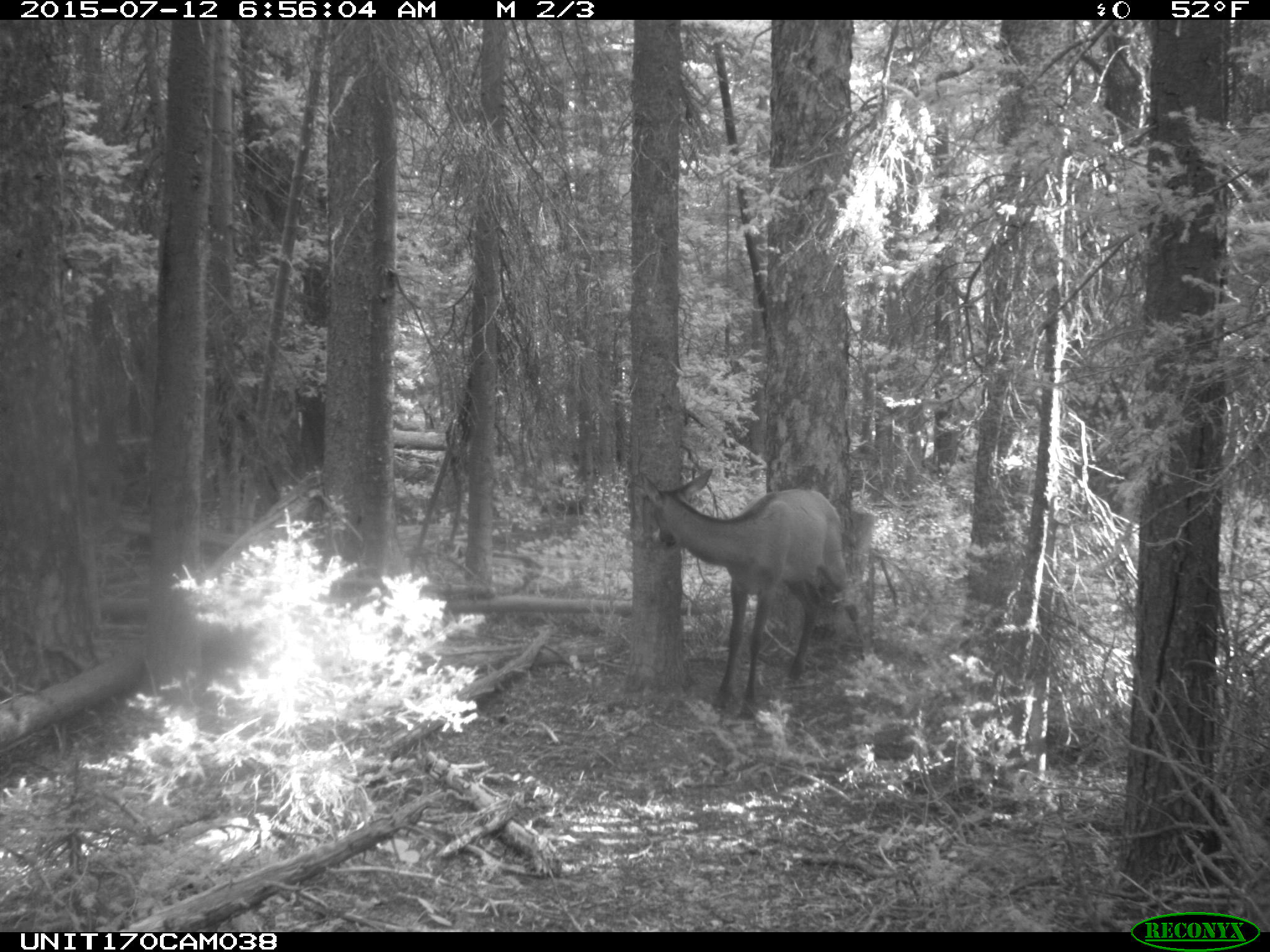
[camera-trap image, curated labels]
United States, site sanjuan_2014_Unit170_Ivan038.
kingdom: Animalia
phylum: Chordata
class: Mammalia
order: Artiodactyla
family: Cervidae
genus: Cervus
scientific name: Cervus elaphus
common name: red deer